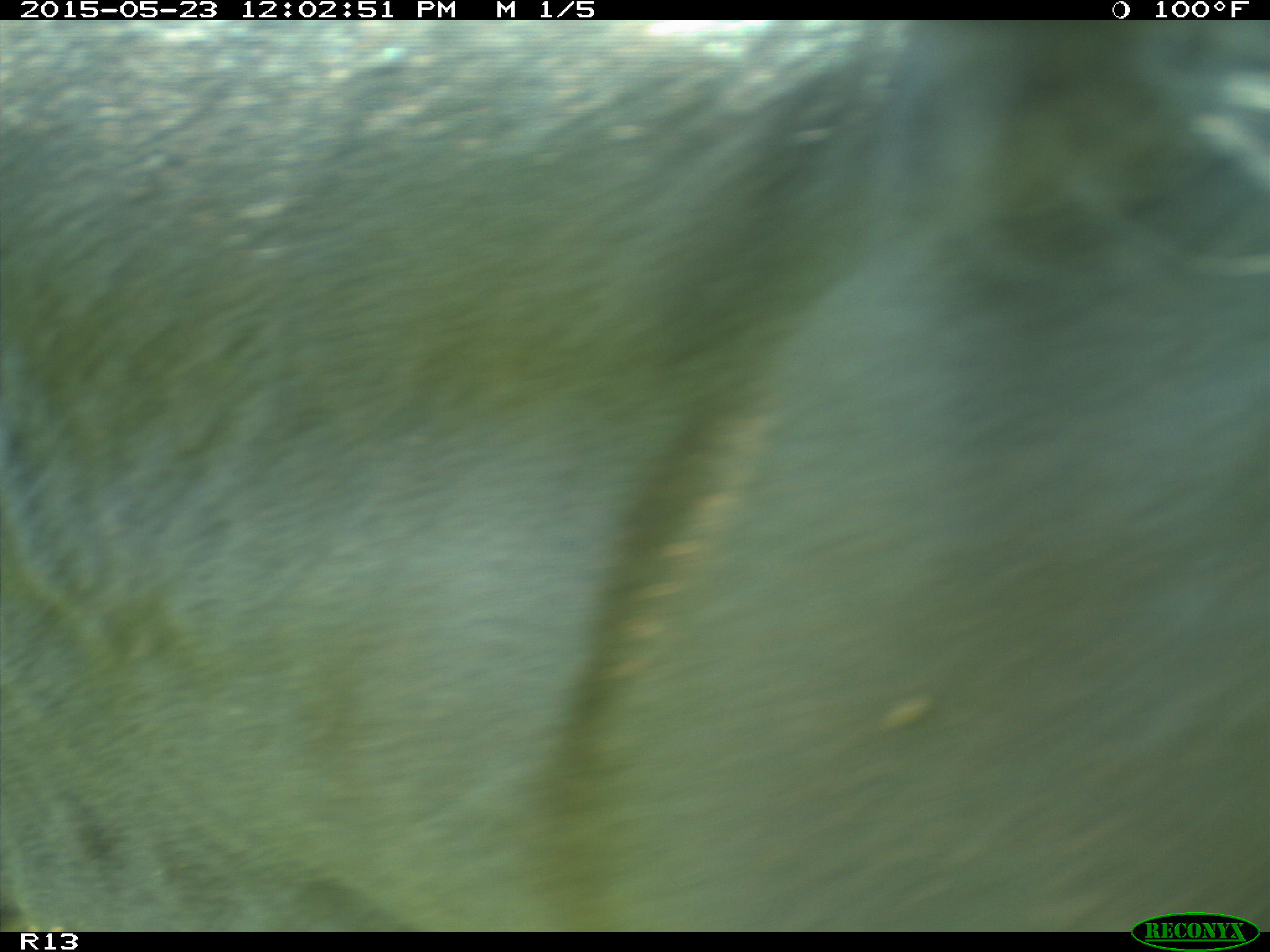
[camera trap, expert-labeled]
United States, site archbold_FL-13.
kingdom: Animalia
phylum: Chordata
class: Mammalia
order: Artiodactyla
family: Bovidae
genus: Bos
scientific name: Bos taurus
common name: domestic cow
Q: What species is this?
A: Bos taurus (domestic cow).